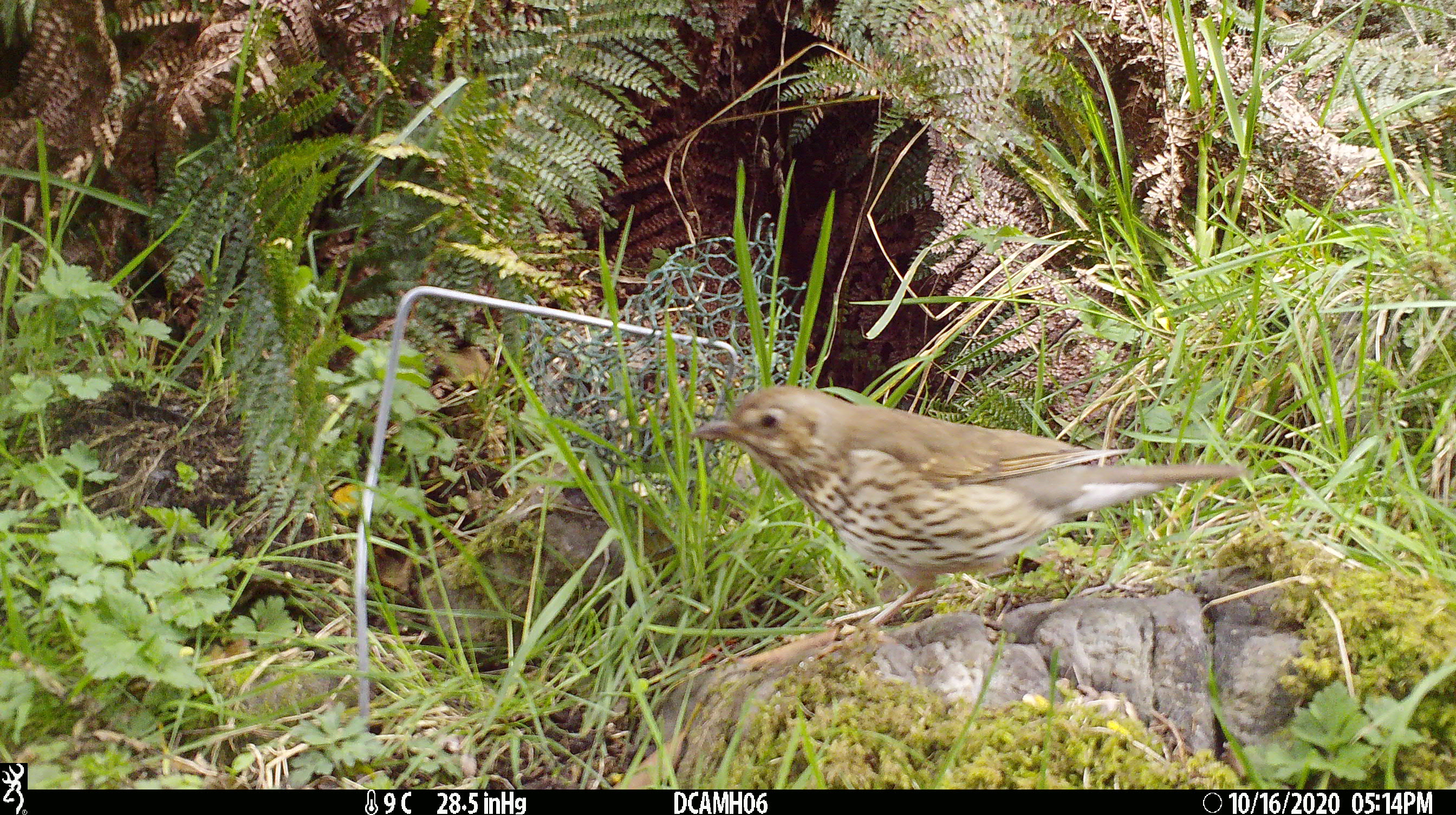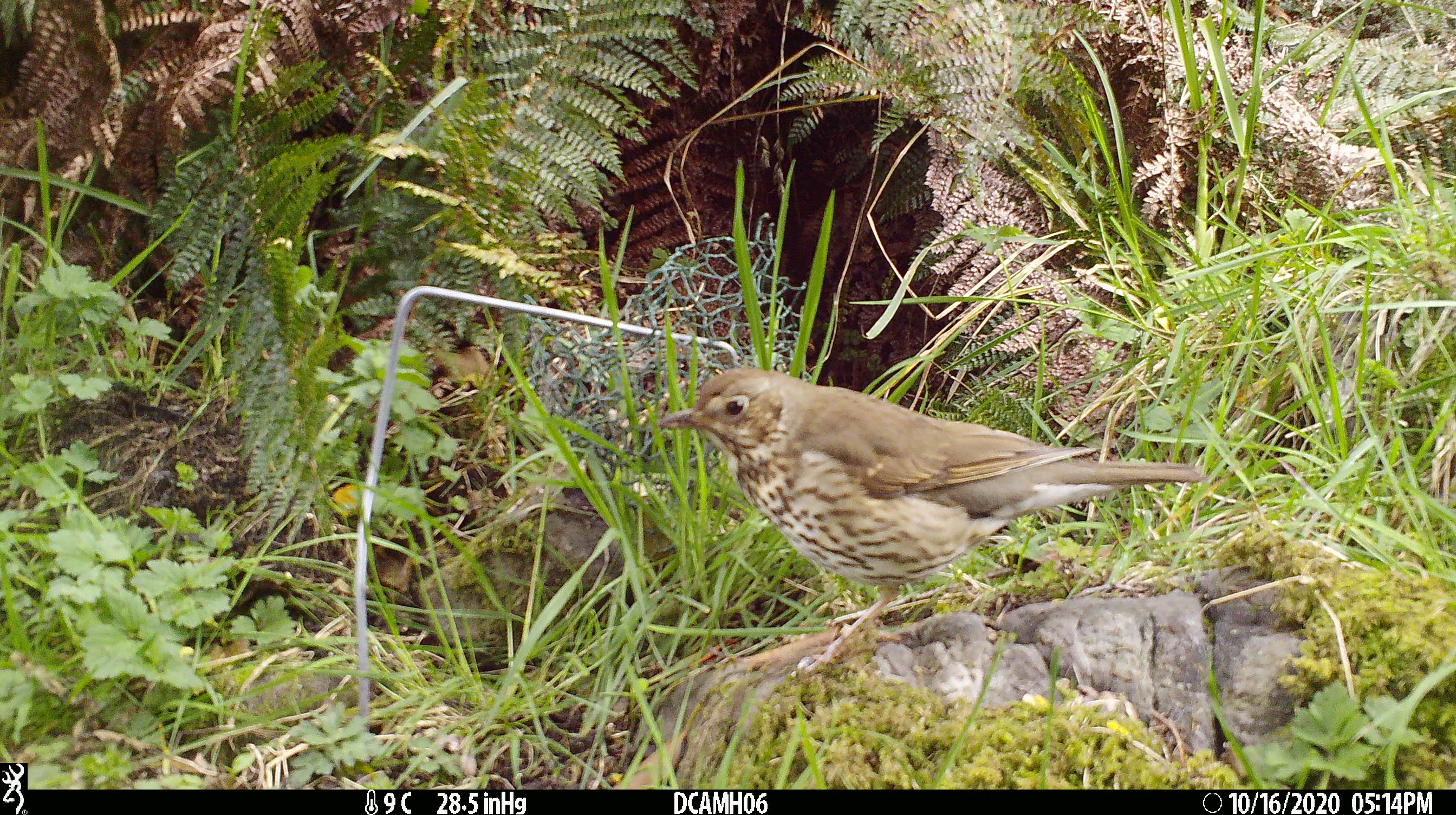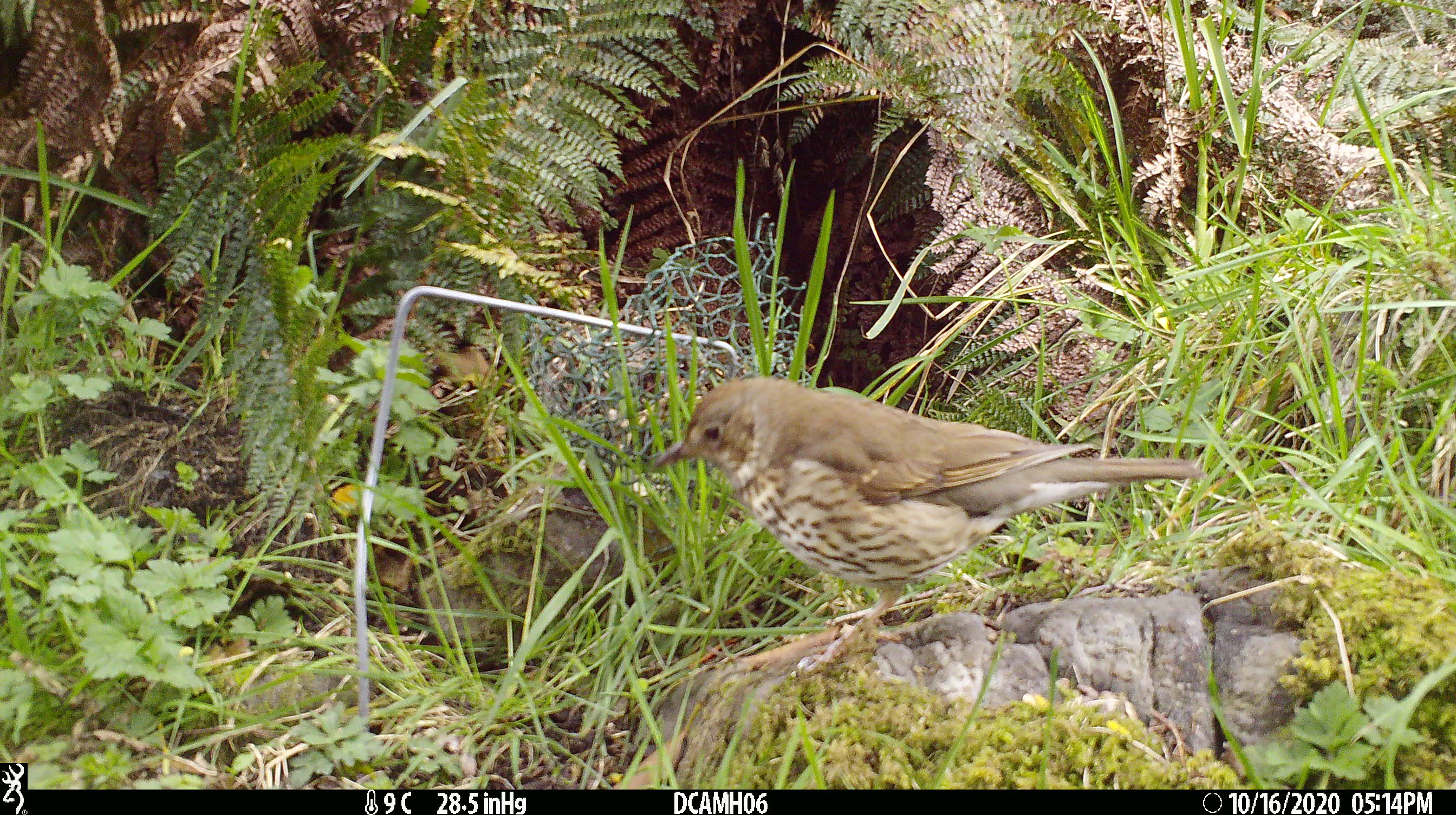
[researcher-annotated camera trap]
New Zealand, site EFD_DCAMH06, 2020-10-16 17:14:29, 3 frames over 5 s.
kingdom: Animalia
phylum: Chordata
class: Aves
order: Passeriformes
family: Turdidae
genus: Turdus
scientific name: Turdus philomelos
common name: song thrush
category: thrush